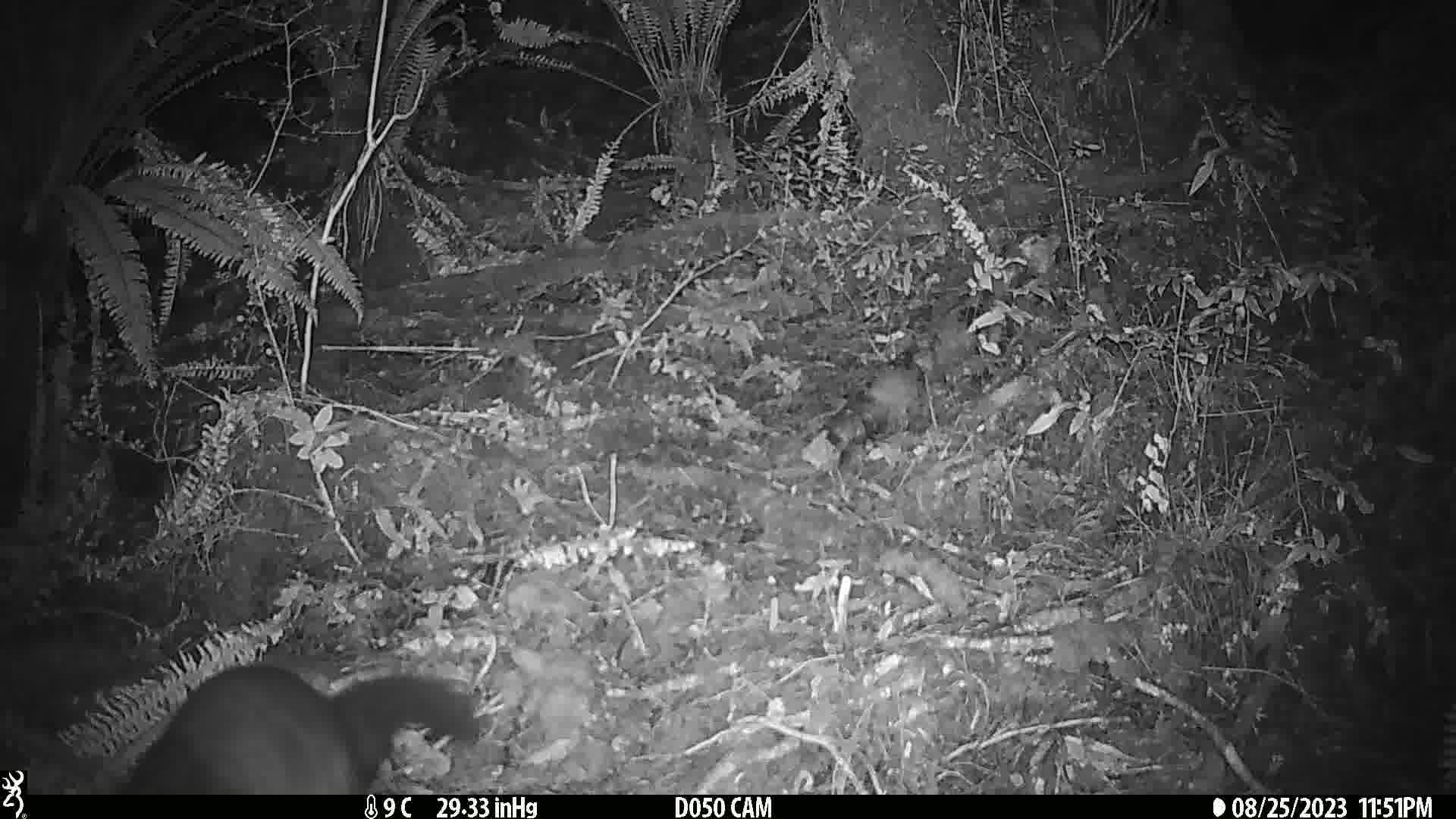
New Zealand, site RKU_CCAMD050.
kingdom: Animalia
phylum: Chordata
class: Mammalia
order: Diprotodontia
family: Phalangeridae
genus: Trichosurus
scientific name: Trichosurus vulpecula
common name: common brushtail possum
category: possum